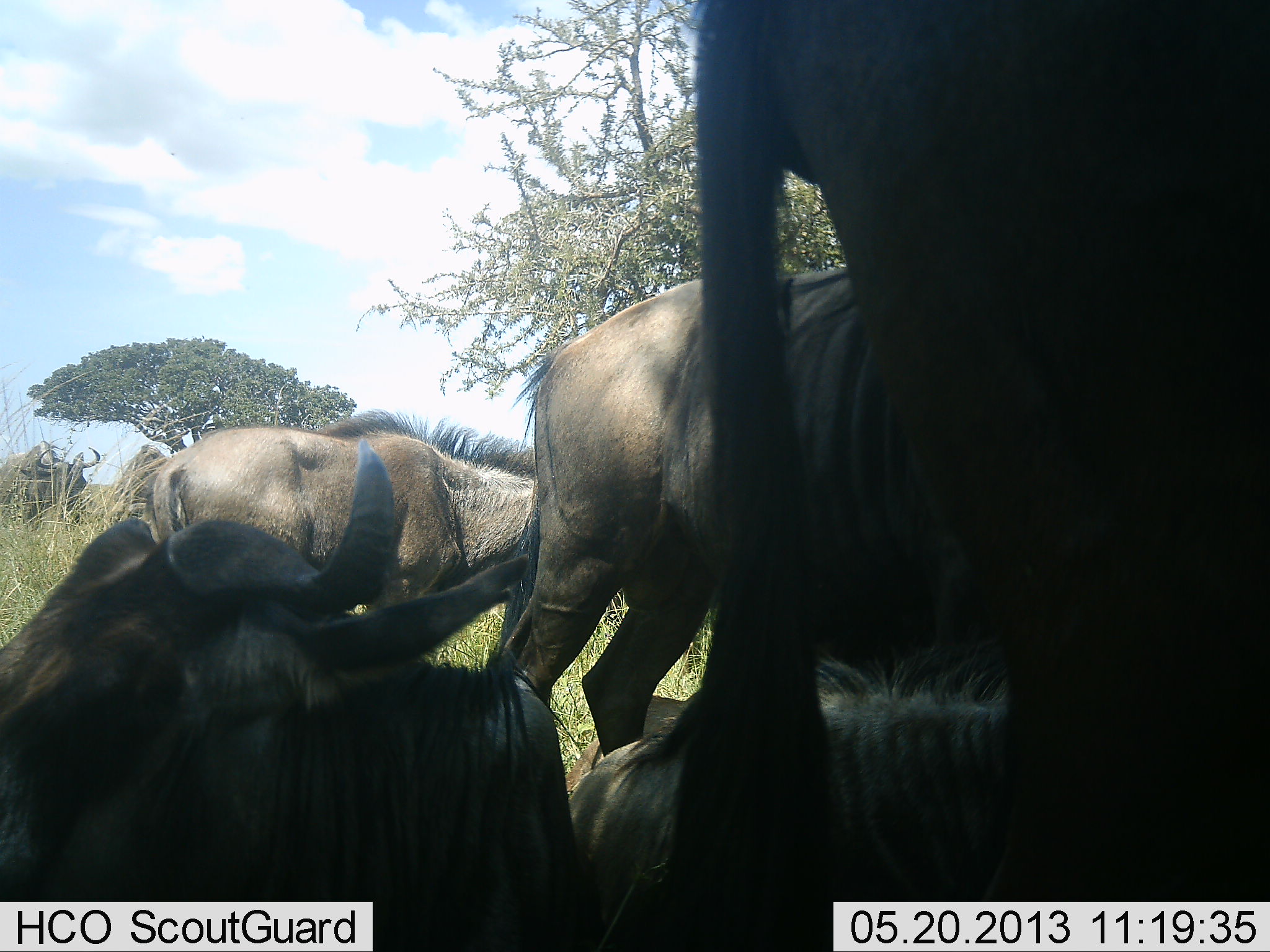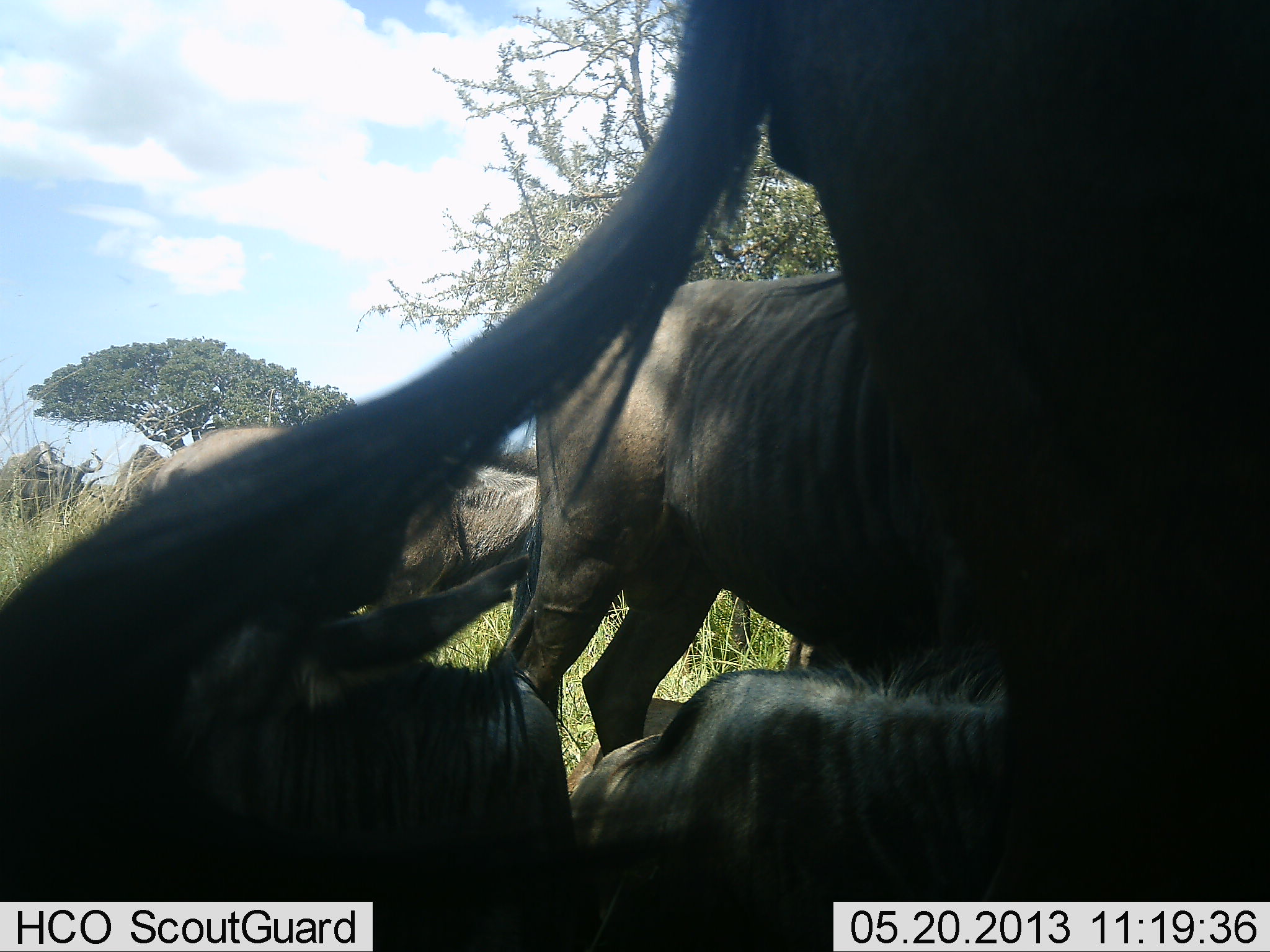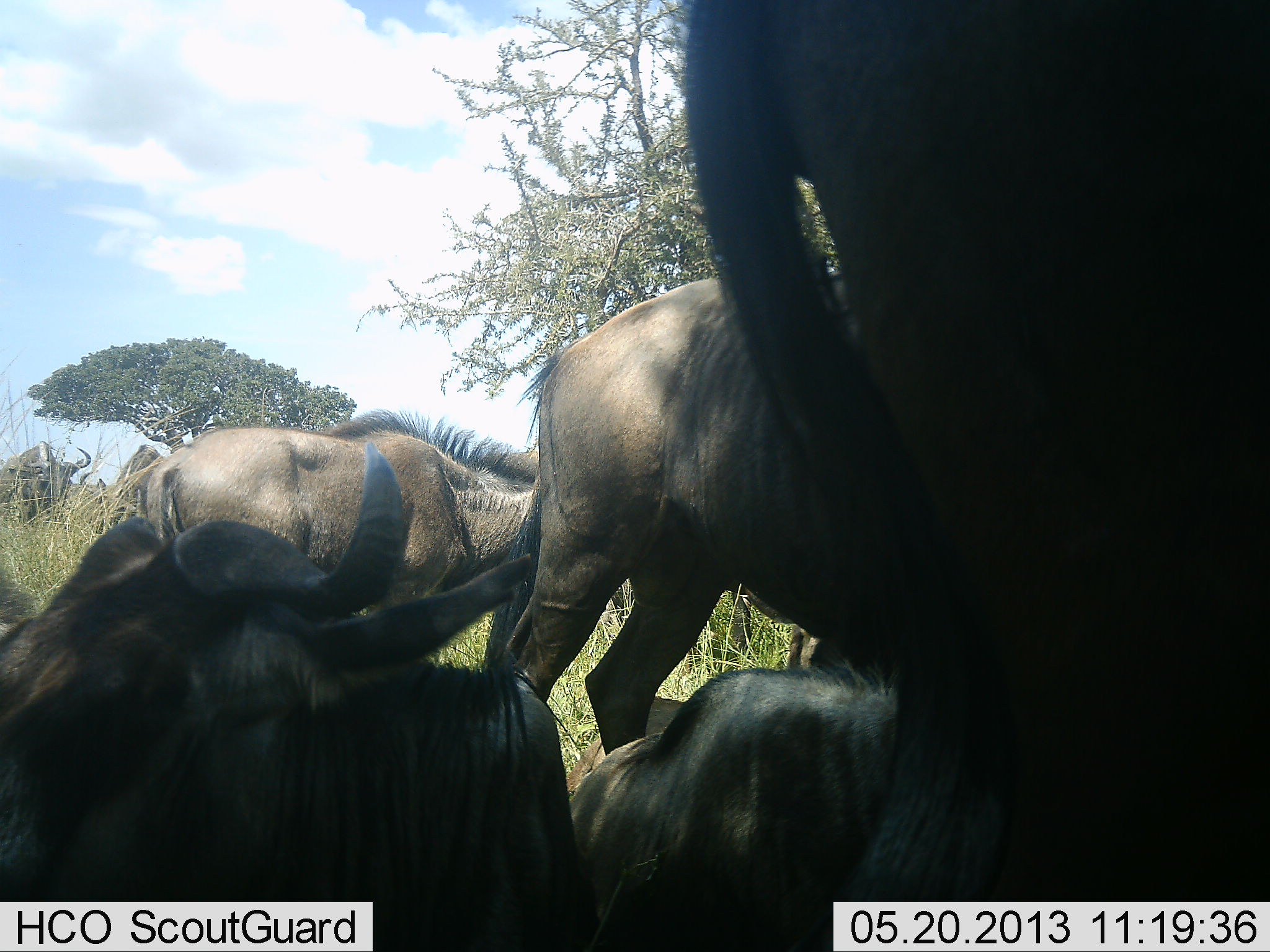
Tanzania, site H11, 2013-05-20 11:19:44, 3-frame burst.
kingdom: Animalia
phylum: Chordata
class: Mammalia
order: Artiodactyla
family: Bovidae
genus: Connochaetes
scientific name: Connochaetes taurinus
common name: blue wildebeest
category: wildebeest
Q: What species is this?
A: Wildebeest (blue wildebeest) (Connochaetes taurinus).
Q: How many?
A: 5.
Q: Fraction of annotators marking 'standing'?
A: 70%.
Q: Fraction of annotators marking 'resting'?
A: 90%.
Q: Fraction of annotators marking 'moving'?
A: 0%.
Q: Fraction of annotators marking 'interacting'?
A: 0%.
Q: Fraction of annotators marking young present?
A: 0%.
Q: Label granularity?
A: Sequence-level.